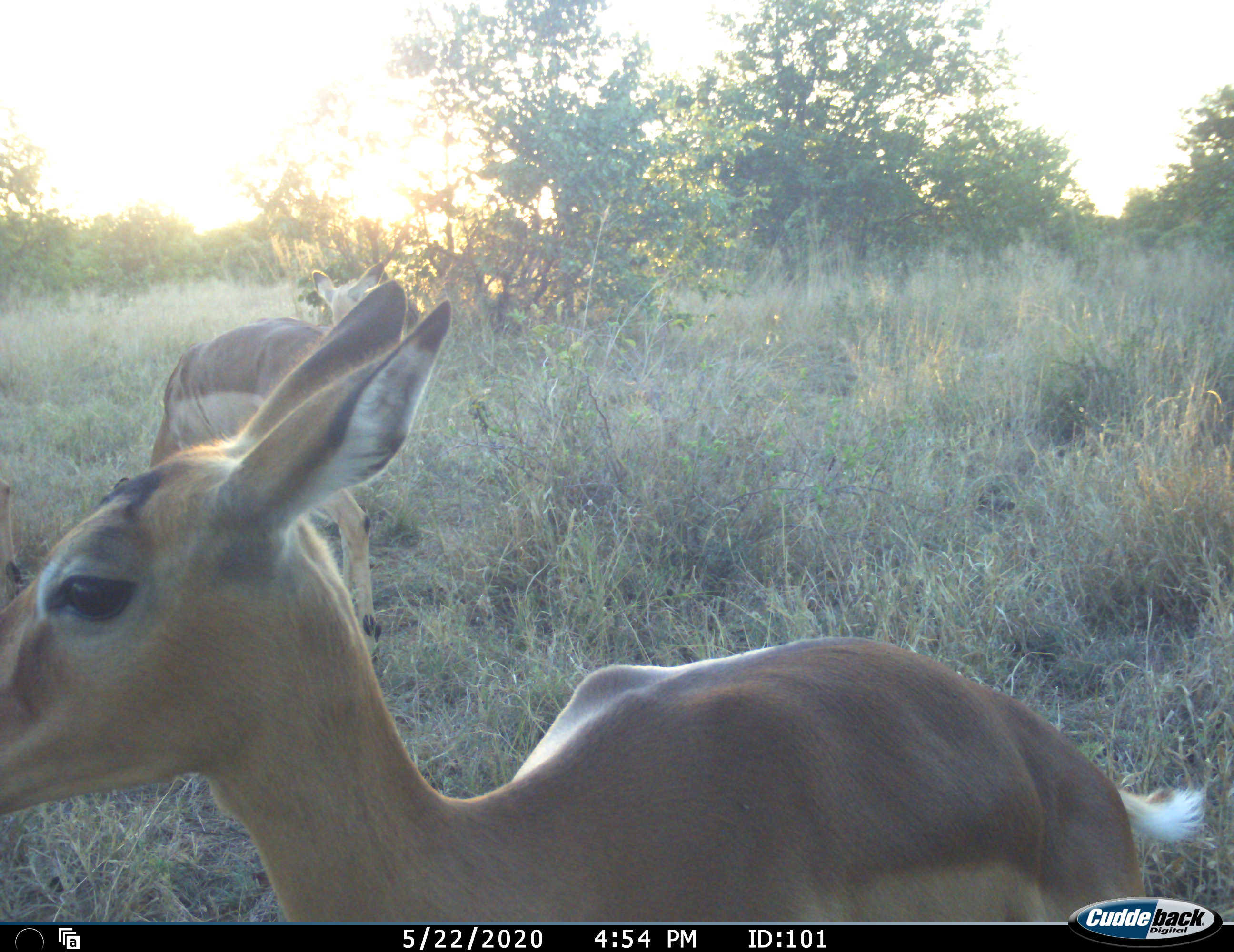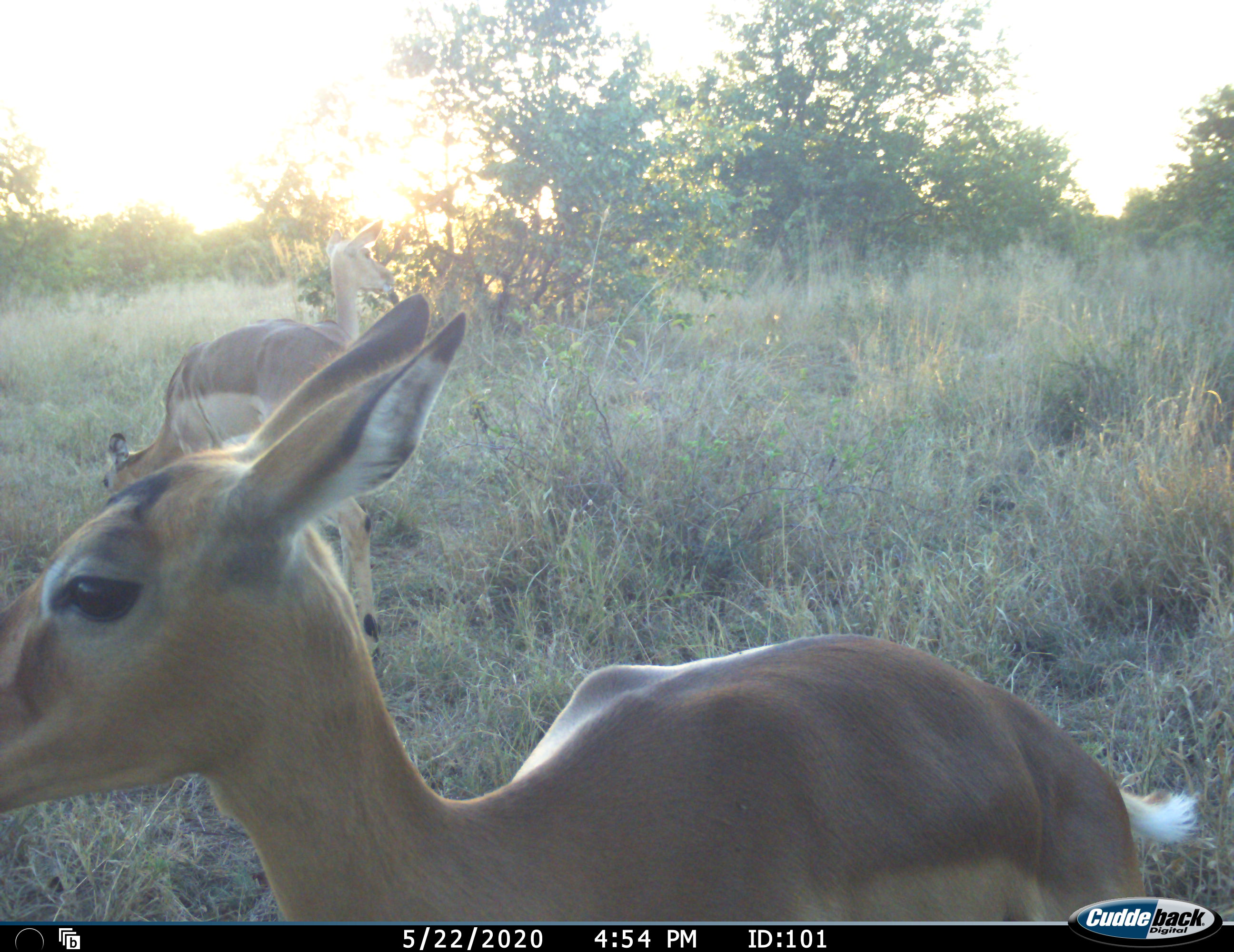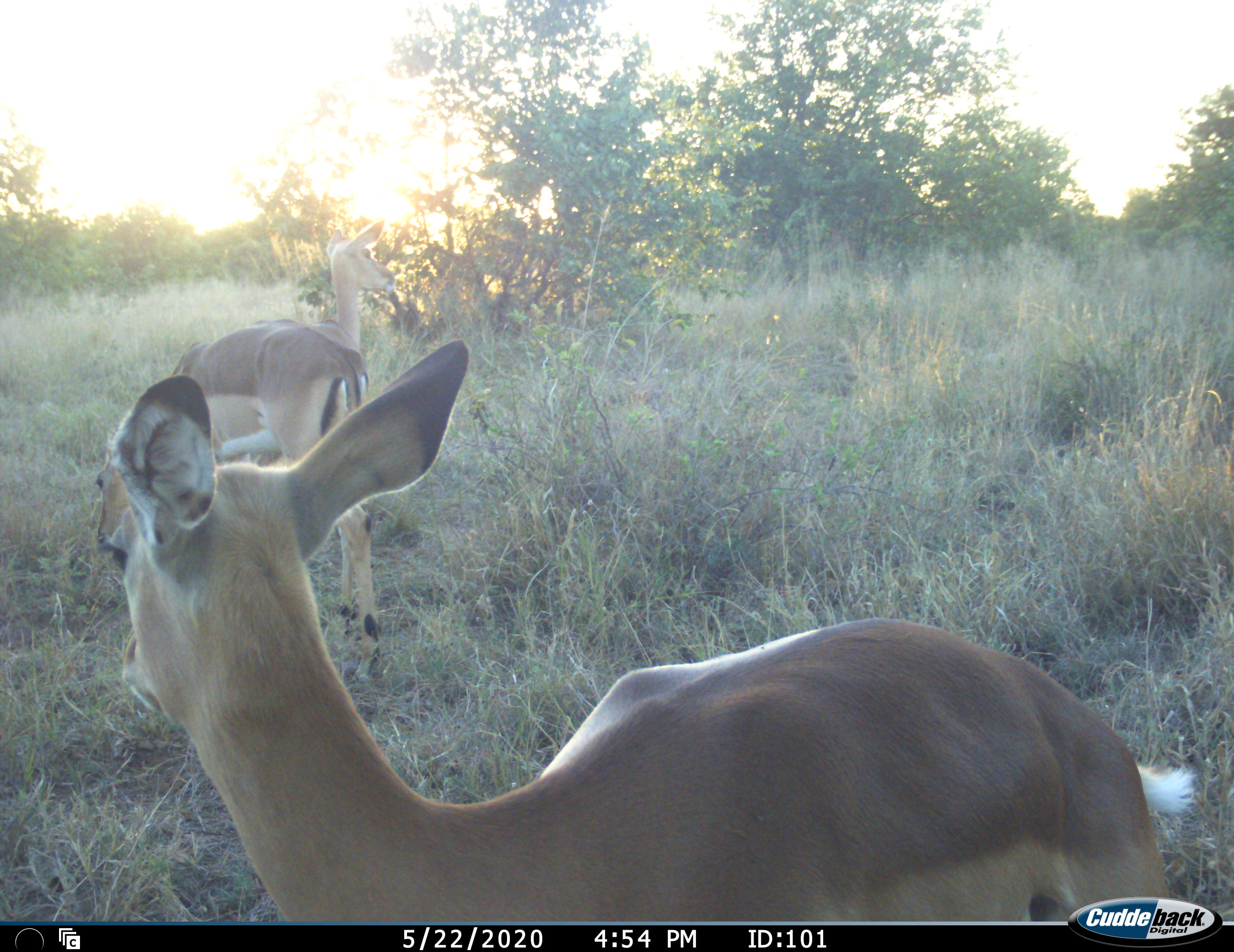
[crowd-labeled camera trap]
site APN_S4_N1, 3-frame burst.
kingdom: Animalia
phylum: Chordata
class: Mammalia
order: Artiodactyla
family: Bovidae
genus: Aepyceros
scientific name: Aepyceros melampus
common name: impala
Impala (Aepyceros melampus), count 3. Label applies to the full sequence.